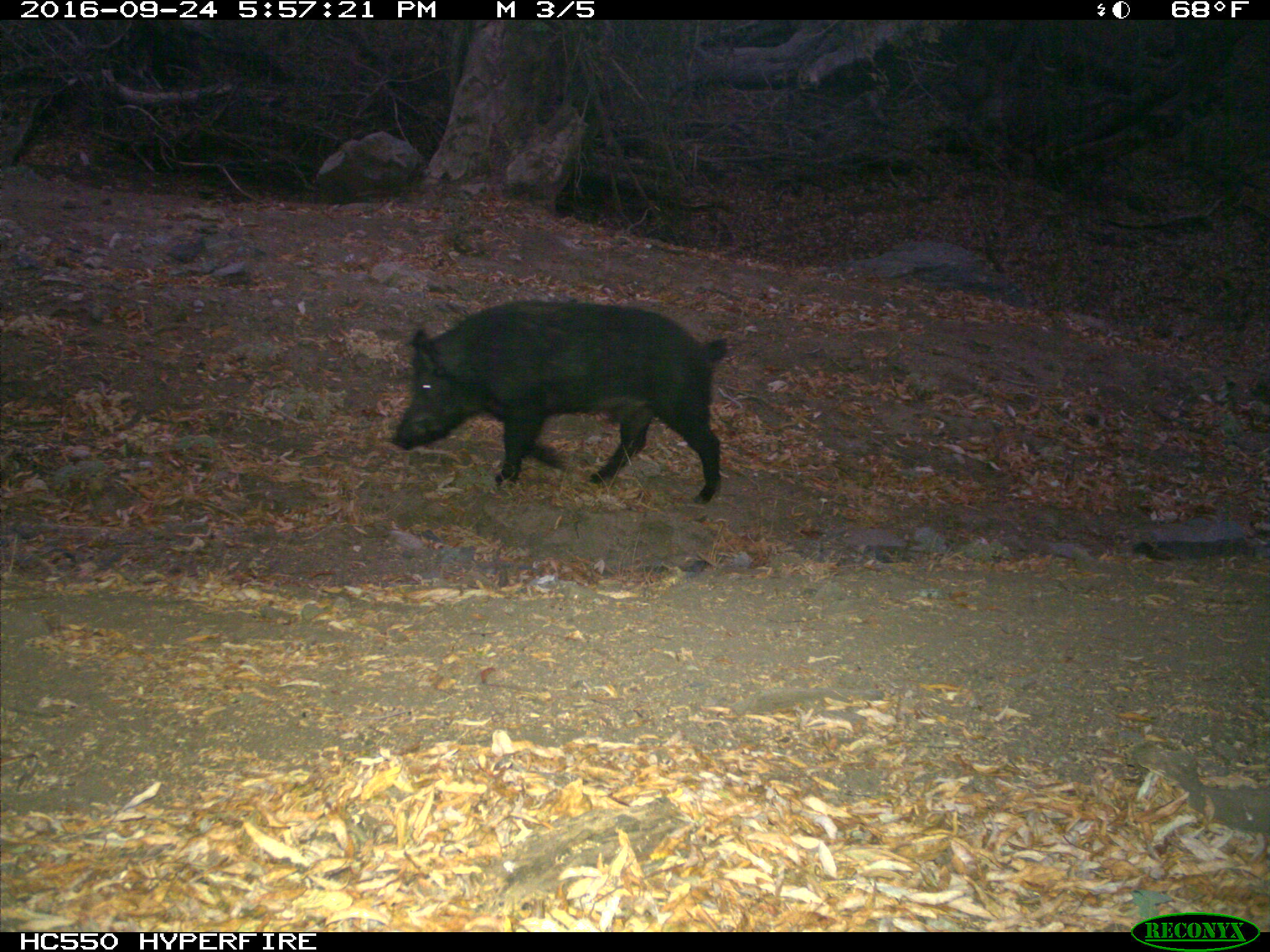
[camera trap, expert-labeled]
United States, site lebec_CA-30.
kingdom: Animalia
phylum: Chordata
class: Mammalia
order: Artiodactyla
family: Suidae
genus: Sus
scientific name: Sus scrofa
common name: wild boar